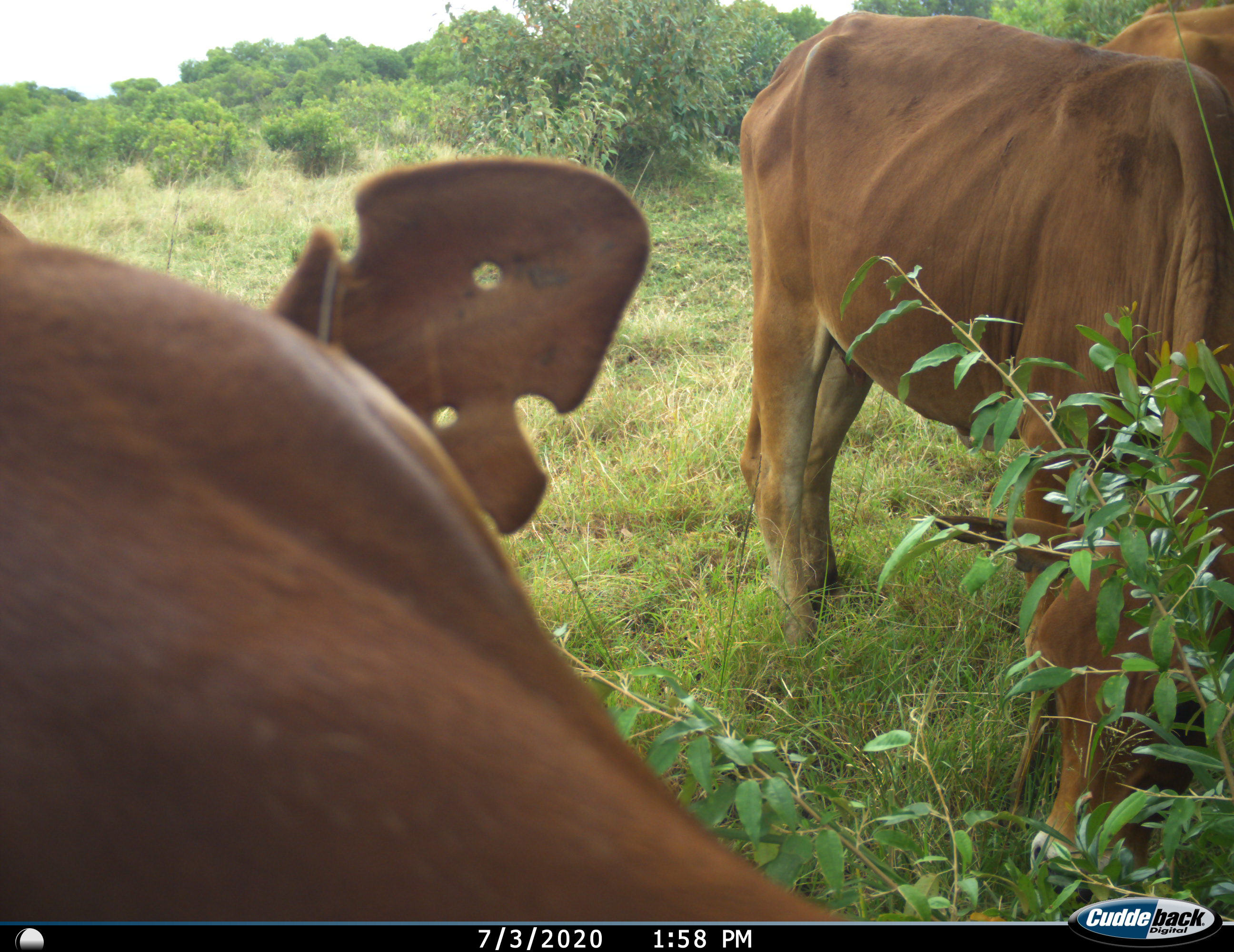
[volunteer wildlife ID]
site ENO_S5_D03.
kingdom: Animalia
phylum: Chordata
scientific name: Vertebrata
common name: domestic animal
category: domesticanimal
Domesticanimal (domestic animal) (Vertebrata), count 3. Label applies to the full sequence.